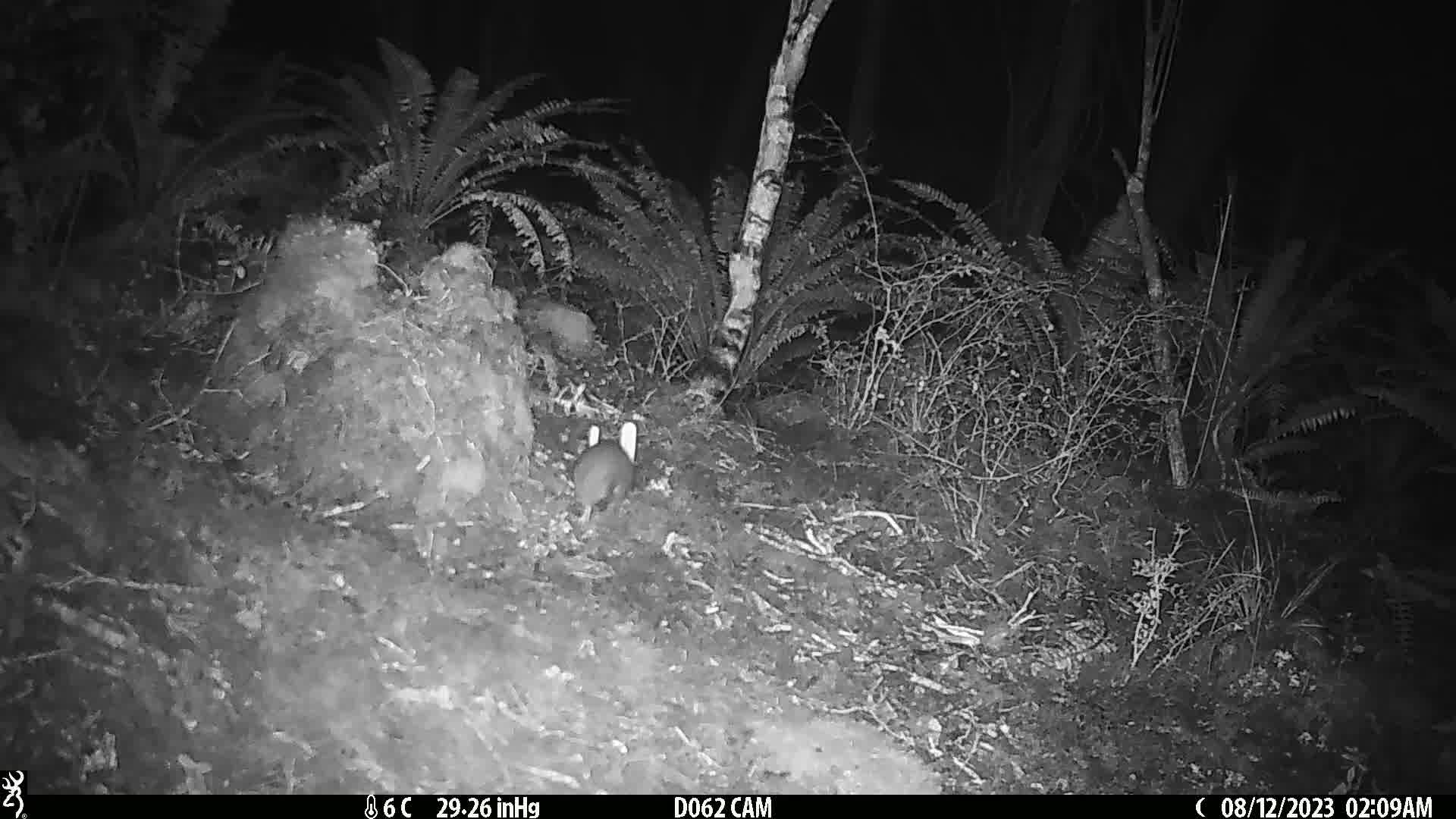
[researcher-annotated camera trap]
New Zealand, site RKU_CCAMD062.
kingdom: Animalia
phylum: Chordata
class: Mammalia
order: Rodentia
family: Muridae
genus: Rattus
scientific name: Rattus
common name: rat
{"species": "rat (Rattus)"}